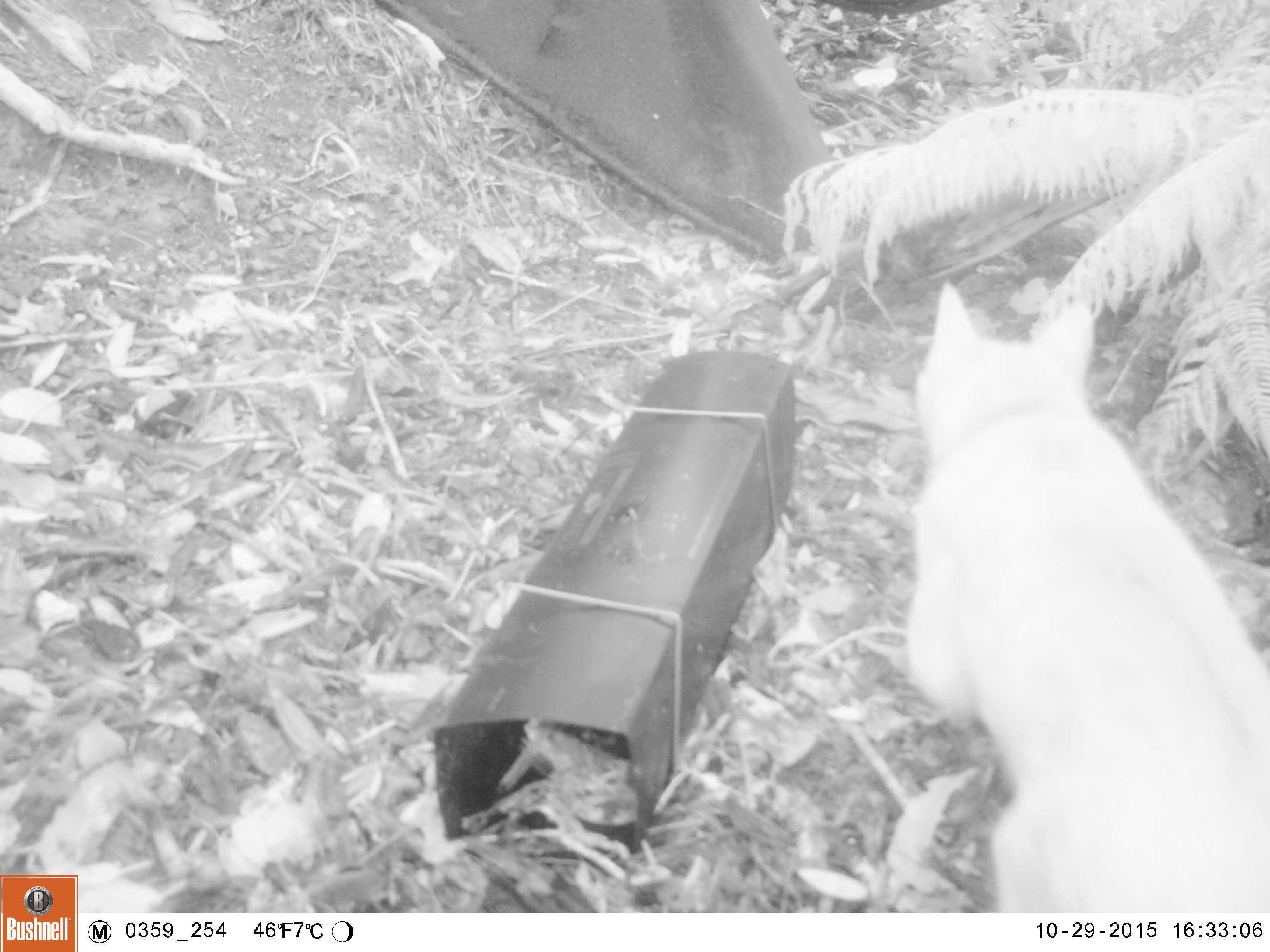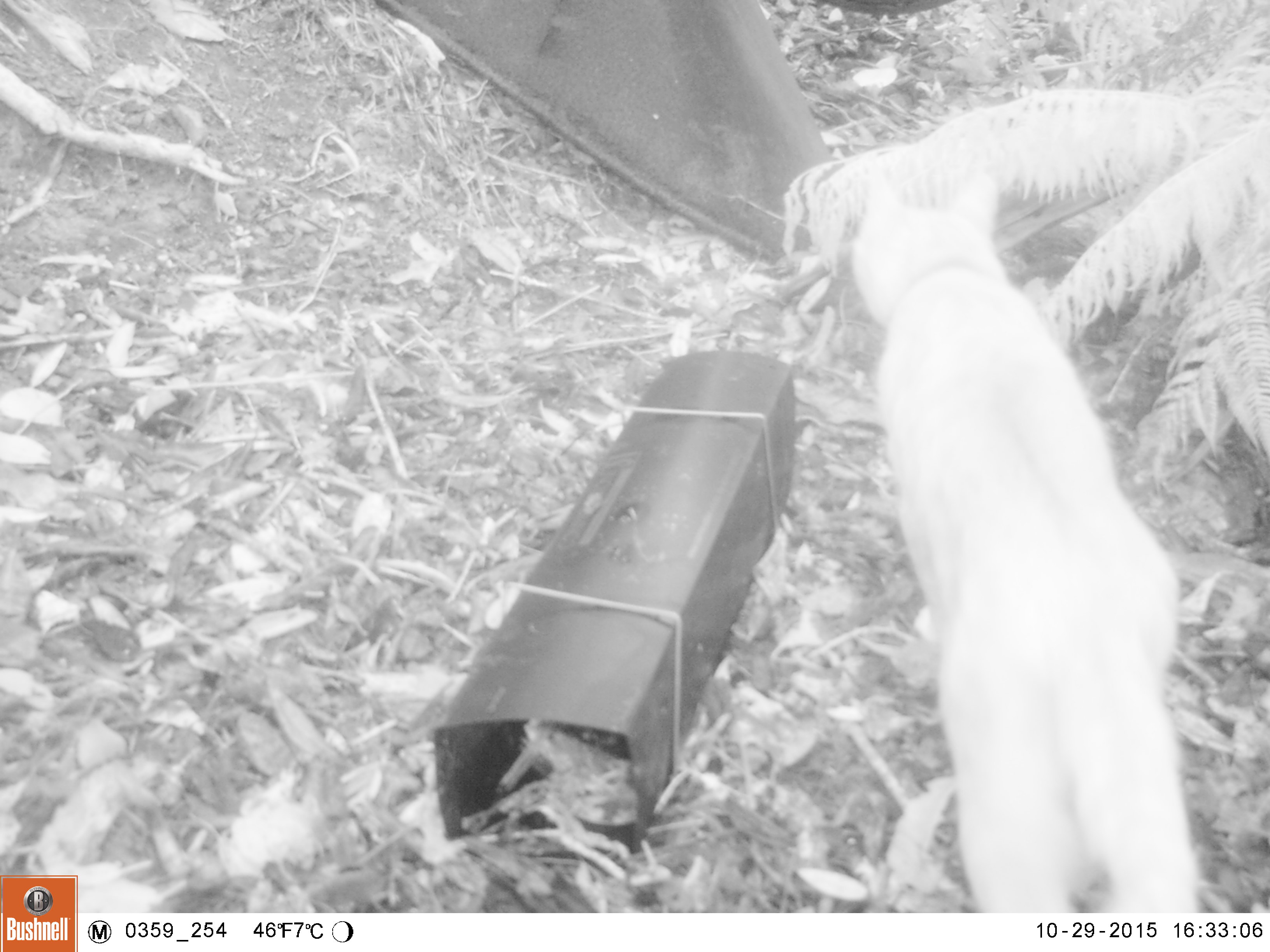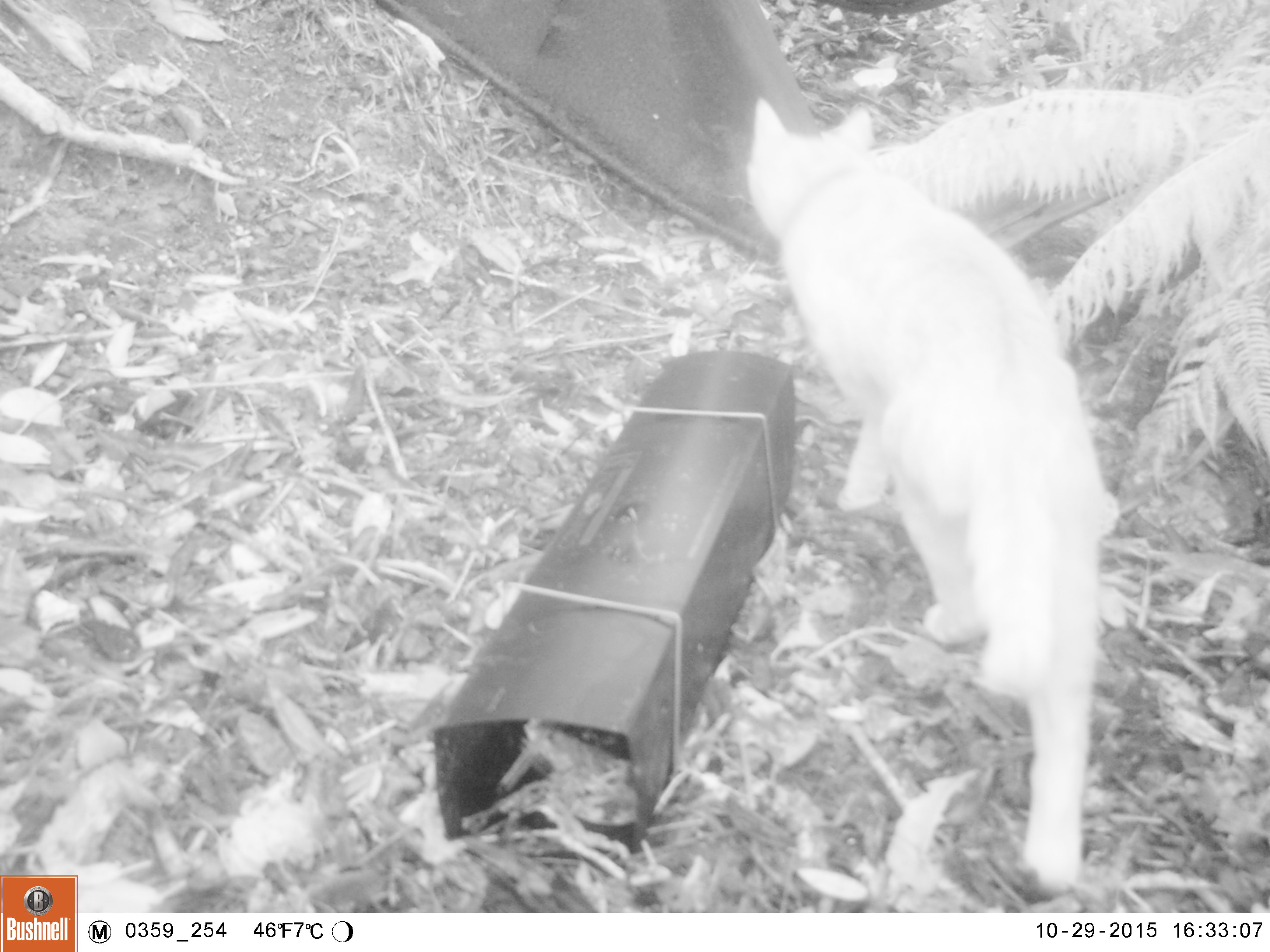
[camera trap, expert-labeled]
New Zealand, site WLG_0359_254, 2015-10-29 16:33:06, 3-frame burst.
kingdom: Animalia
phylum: Chordata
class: Mammalia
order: Carnivora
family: Felidae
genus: Felis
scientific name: Felis catus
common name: domestic cat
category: cat